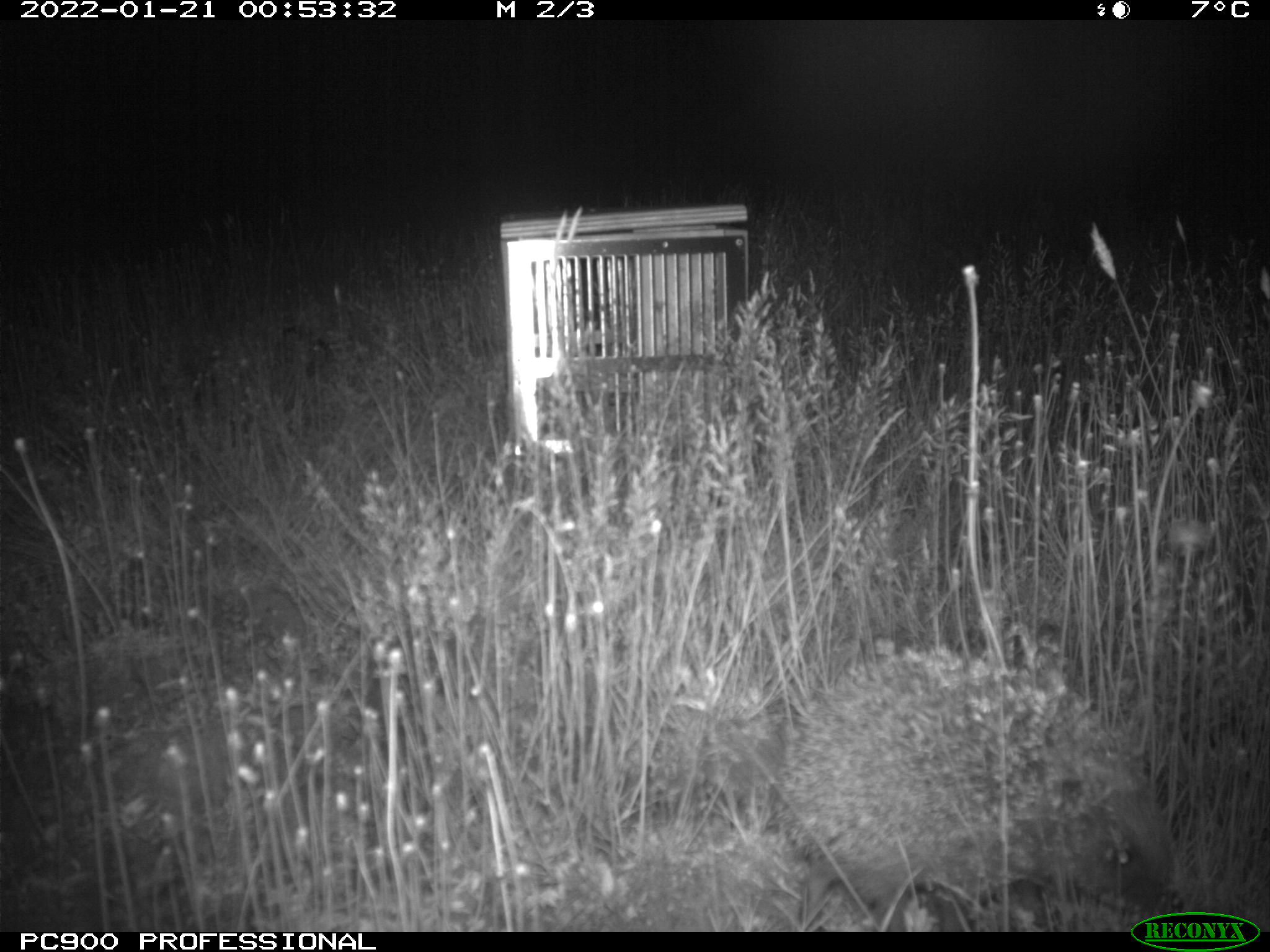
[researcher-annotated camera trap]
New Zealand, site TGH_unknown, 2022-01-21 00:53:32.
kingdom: Animalia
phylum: Chordata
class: Mammalia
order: Eulipotyphla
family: Erinaceidae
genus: Erinaceus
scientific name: Erinaceus europaeus europaeus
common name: european hedgehog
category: hedgehog